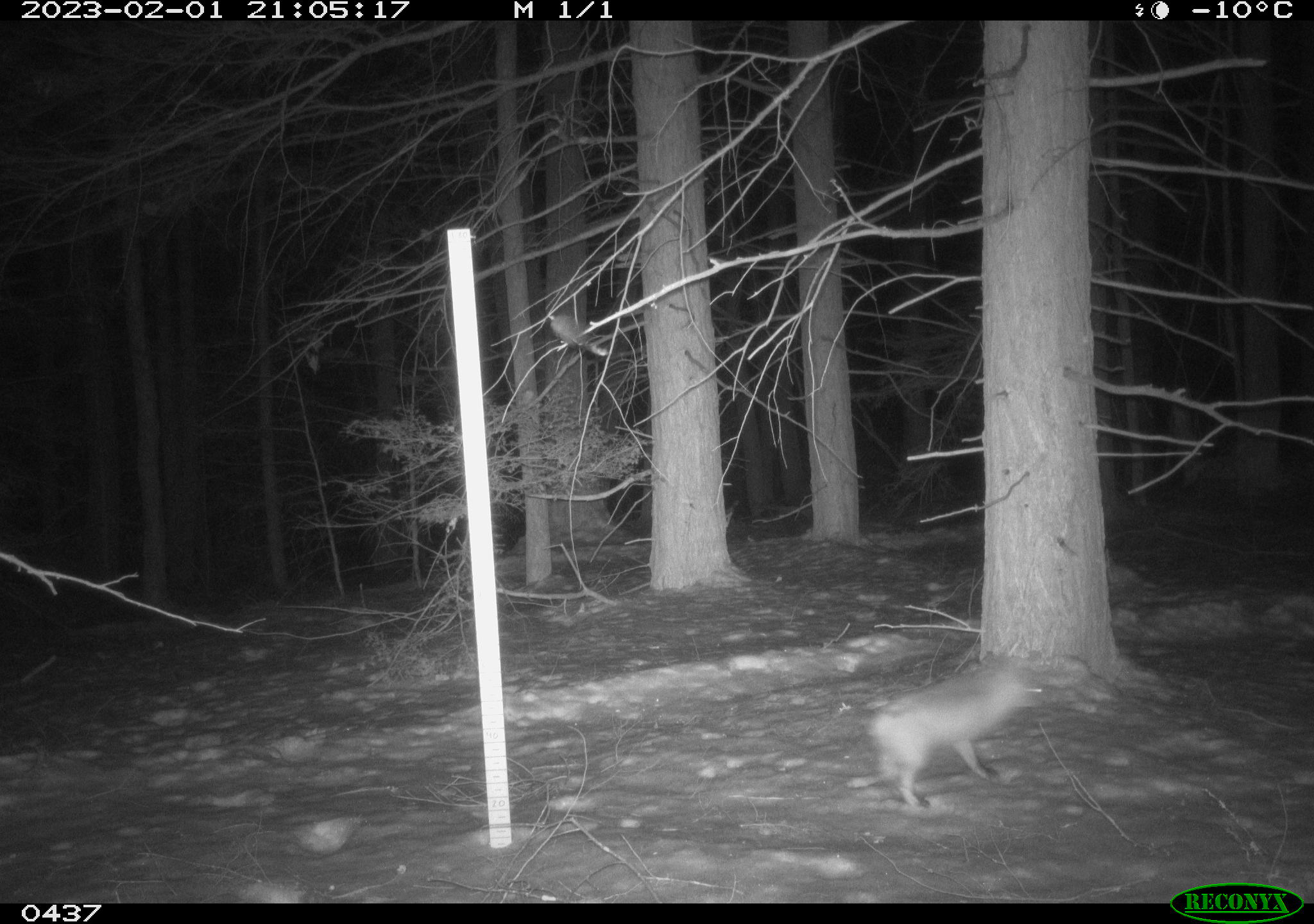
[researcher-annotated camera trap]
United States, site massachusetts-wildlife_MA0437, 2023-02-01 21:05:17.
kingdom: Animalia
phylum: Chordata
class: Mammalia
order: Carnivora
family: Canidae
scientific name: Canidae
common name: canid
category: canid sp.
Canid sp. (canid) (Canidae).